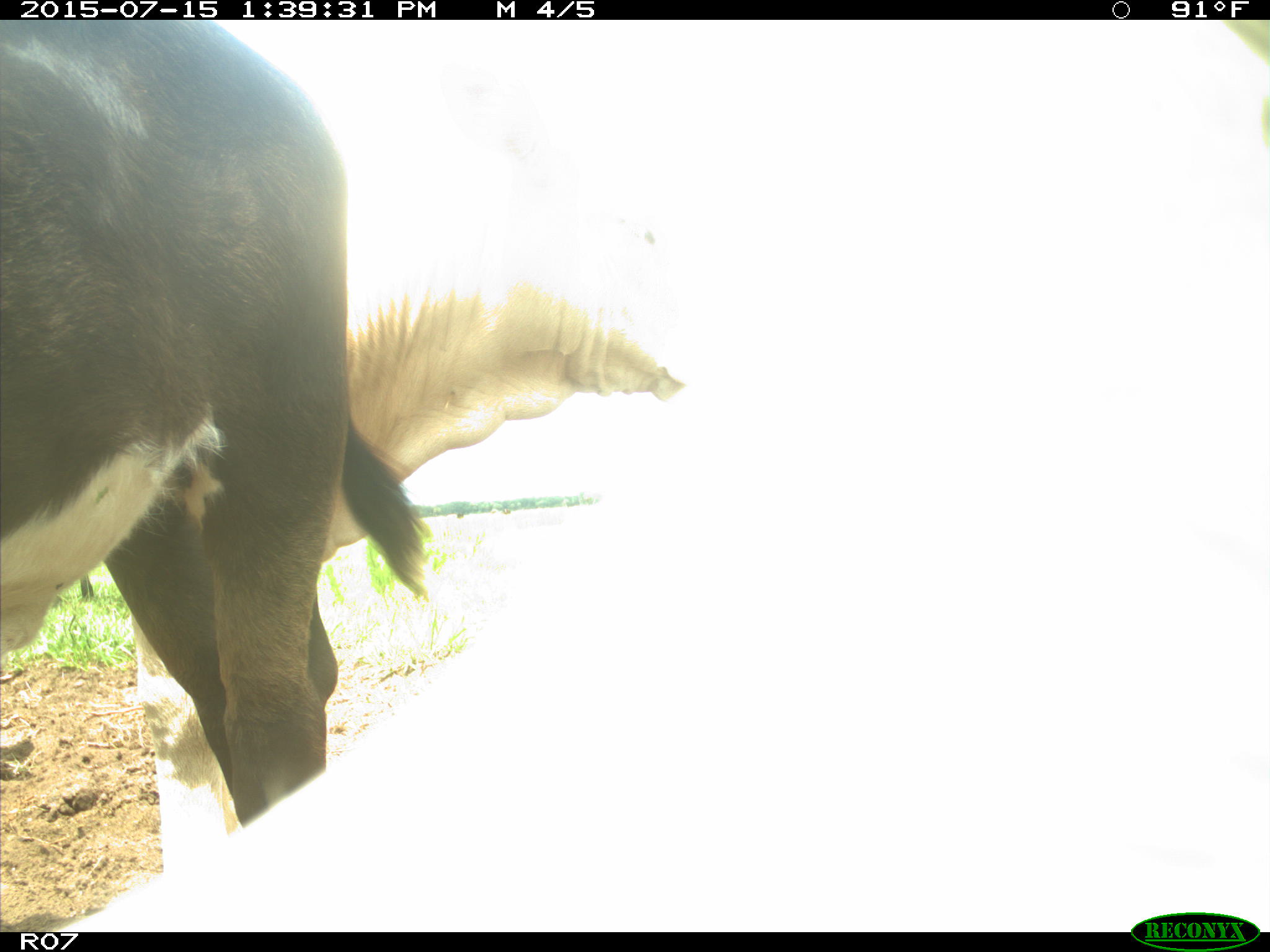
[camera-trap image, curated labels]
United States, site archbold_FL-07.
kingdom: Animalia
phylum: Chordata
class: Mammalia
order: Artiodactyla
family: Bovidae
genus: Bos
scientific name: Bos taurus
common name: domestic cow